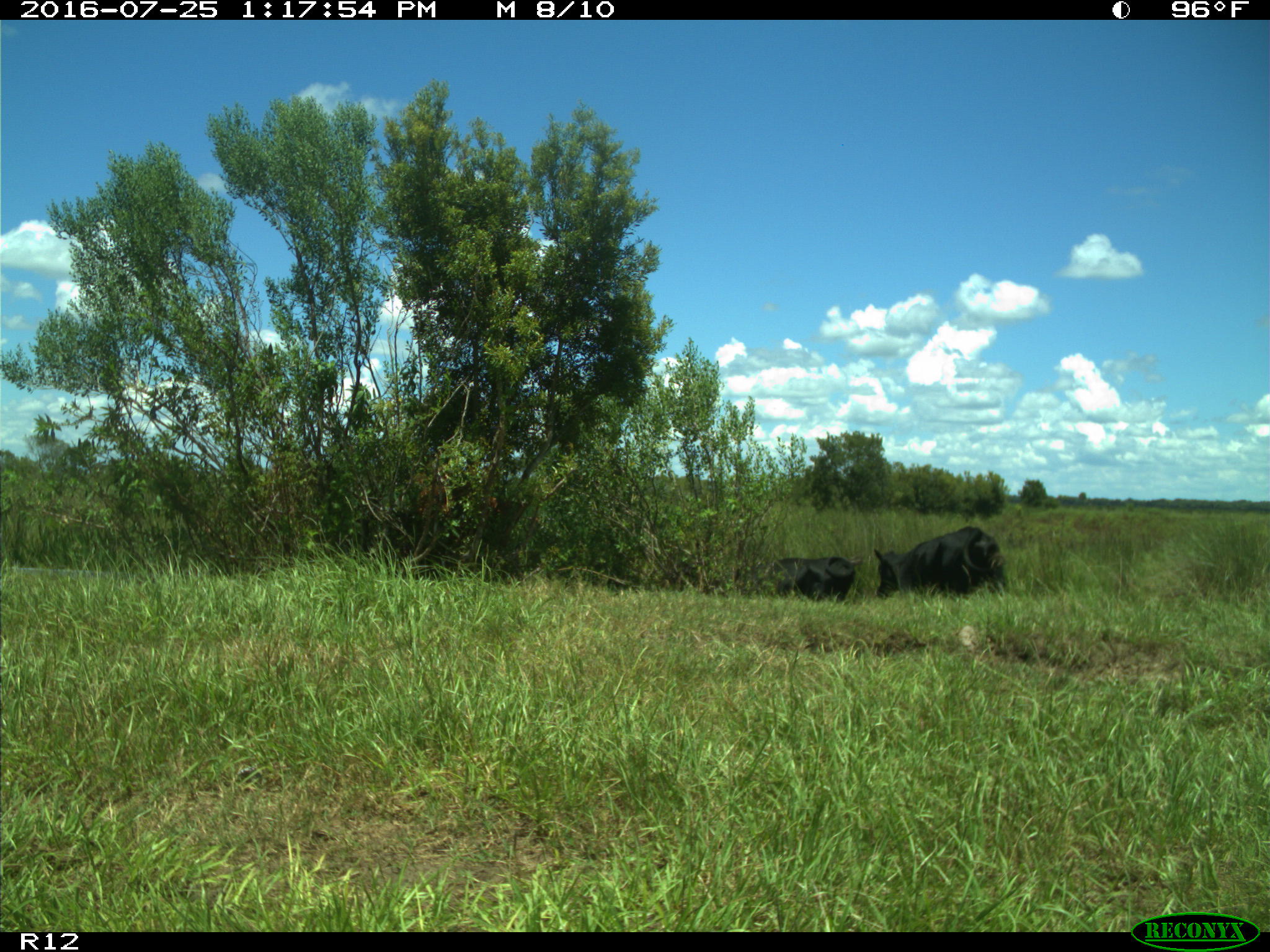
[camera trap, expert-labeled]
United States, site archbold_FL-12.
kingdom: Animalia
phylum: Chordata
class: Mammalia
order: Artiodactyla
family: Bovidae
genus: Bos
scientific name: Bos taurus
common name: domestic cow